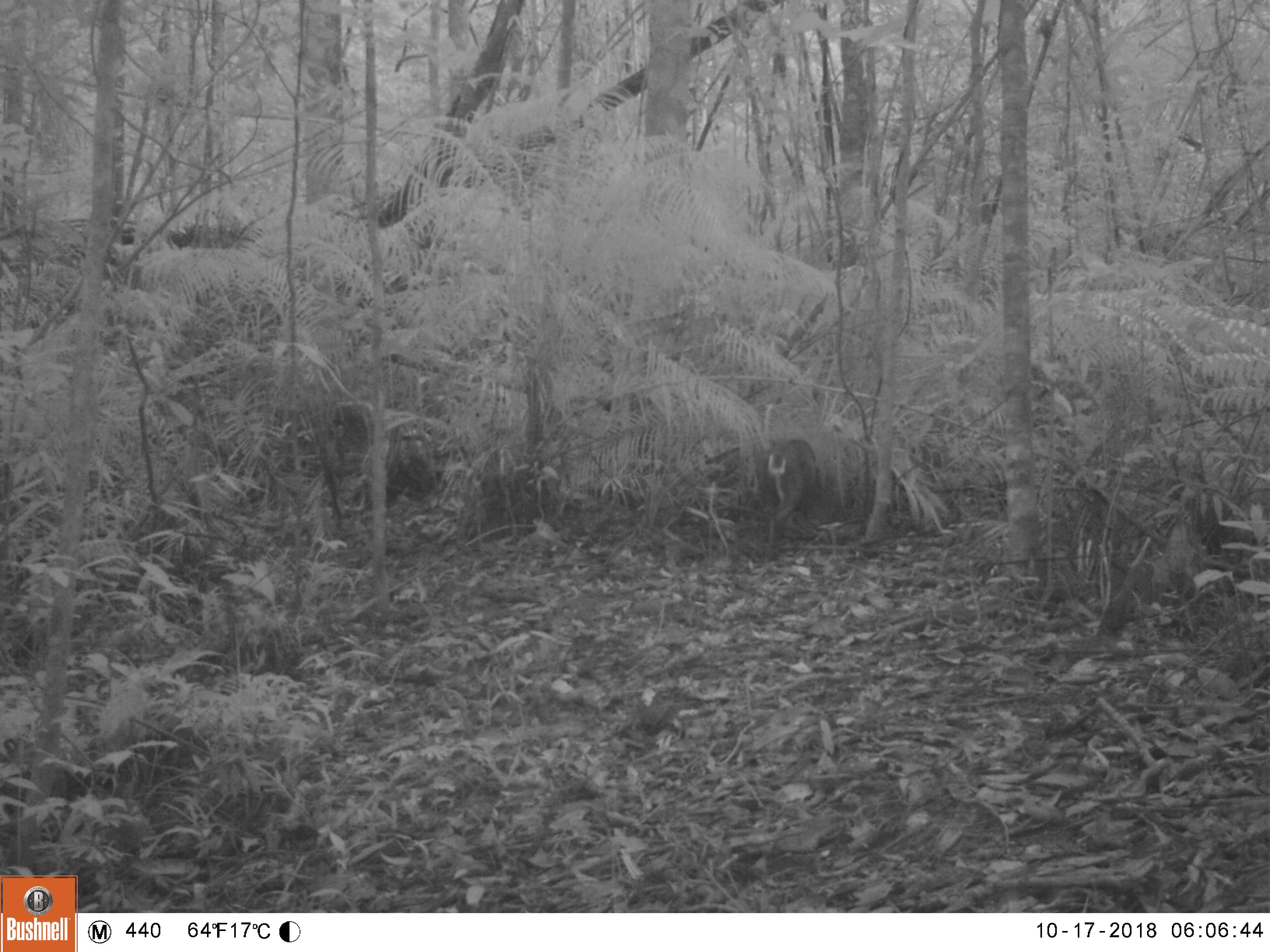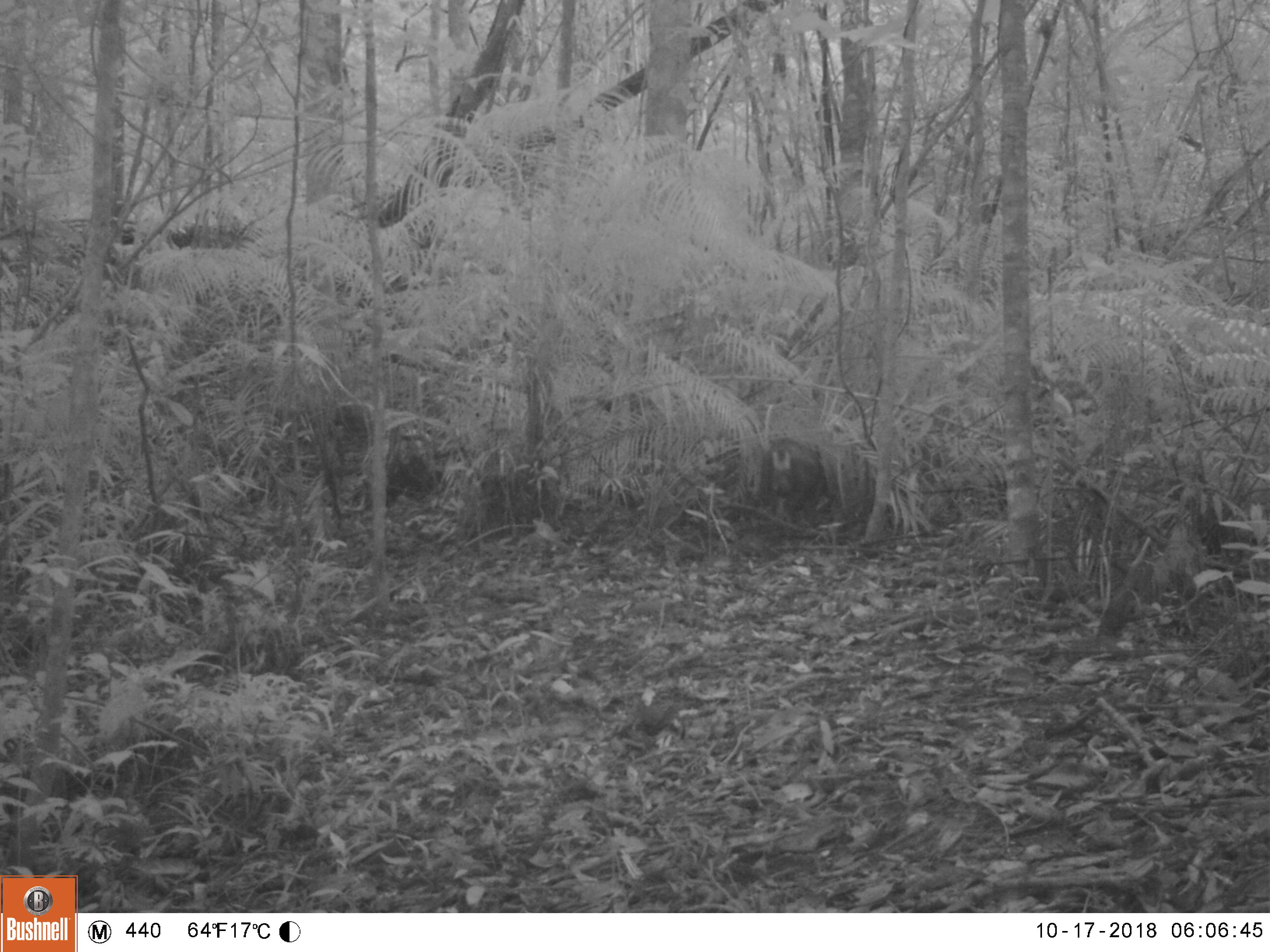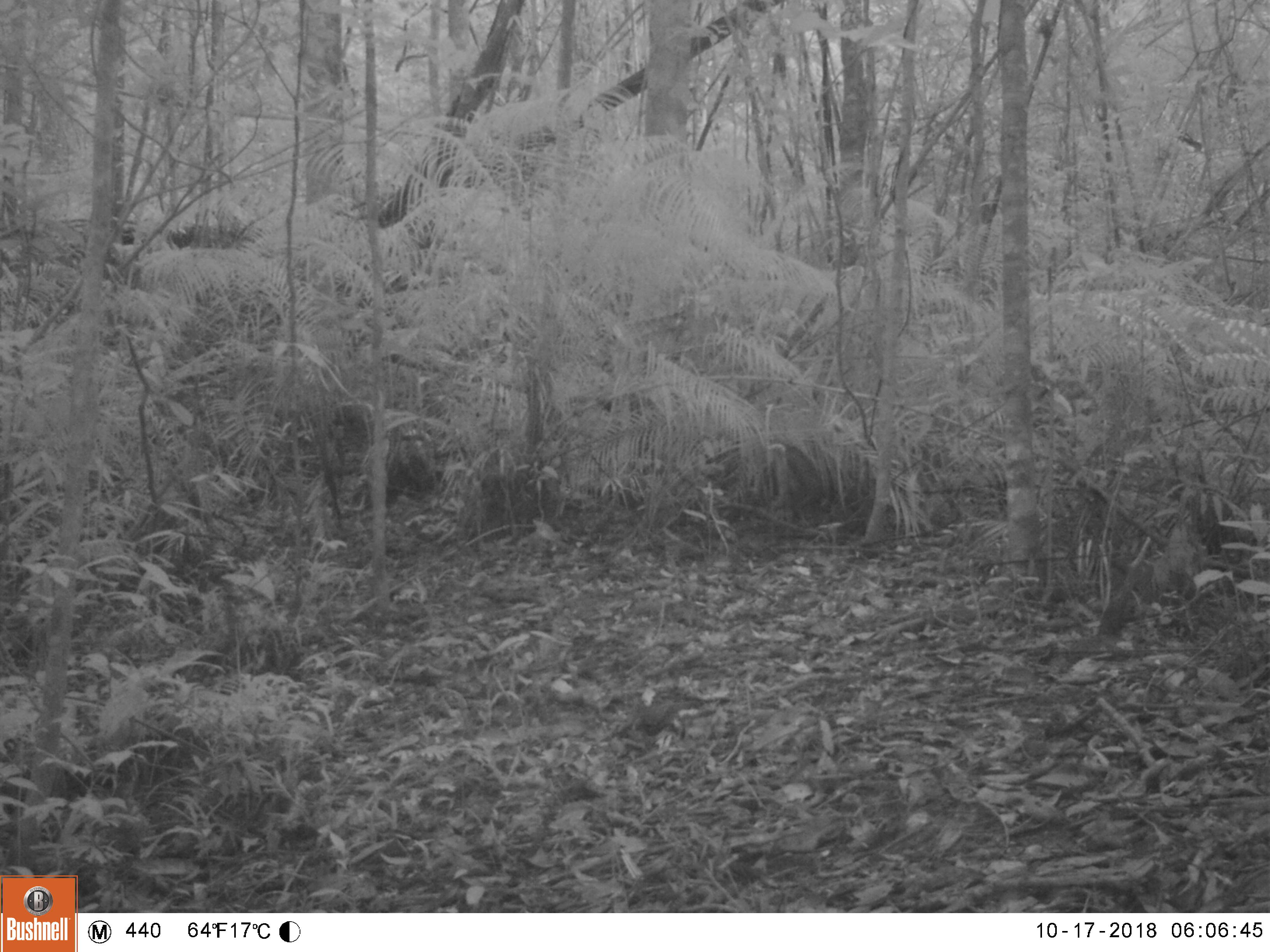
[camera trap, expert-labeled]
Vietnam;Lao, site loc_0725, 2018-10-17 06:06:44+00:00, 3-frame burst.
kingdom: Animalia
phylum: Chordata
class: Mammalia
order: Artiodactyla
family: Cervidae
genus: Muntiacus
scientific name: Muntiacus rooseveltorum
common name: roosevelt's muntjac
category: roosevelts muntjac group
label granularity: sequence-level